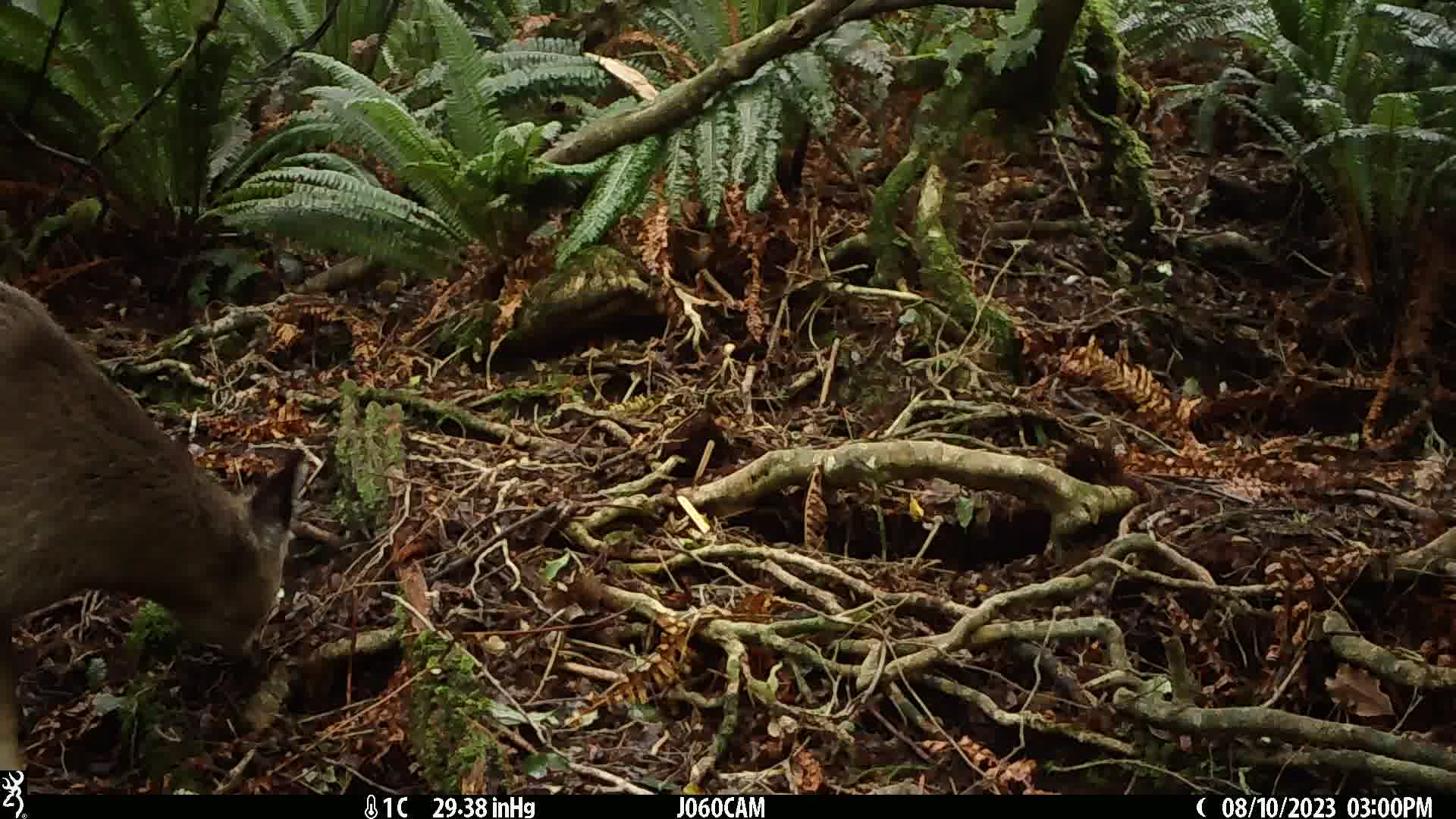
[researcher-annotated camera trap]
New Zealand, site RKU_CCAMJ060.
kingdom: Animalia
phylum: Chordata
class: Mammalia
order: Artiodactyla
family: Cervidae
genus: Odocoileus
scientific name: Odocoileus virginianus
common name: white-tailed deer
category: white tailed deer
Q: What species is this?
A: White tailed deer (white-tailed deer) (Odocoileus virginianus).